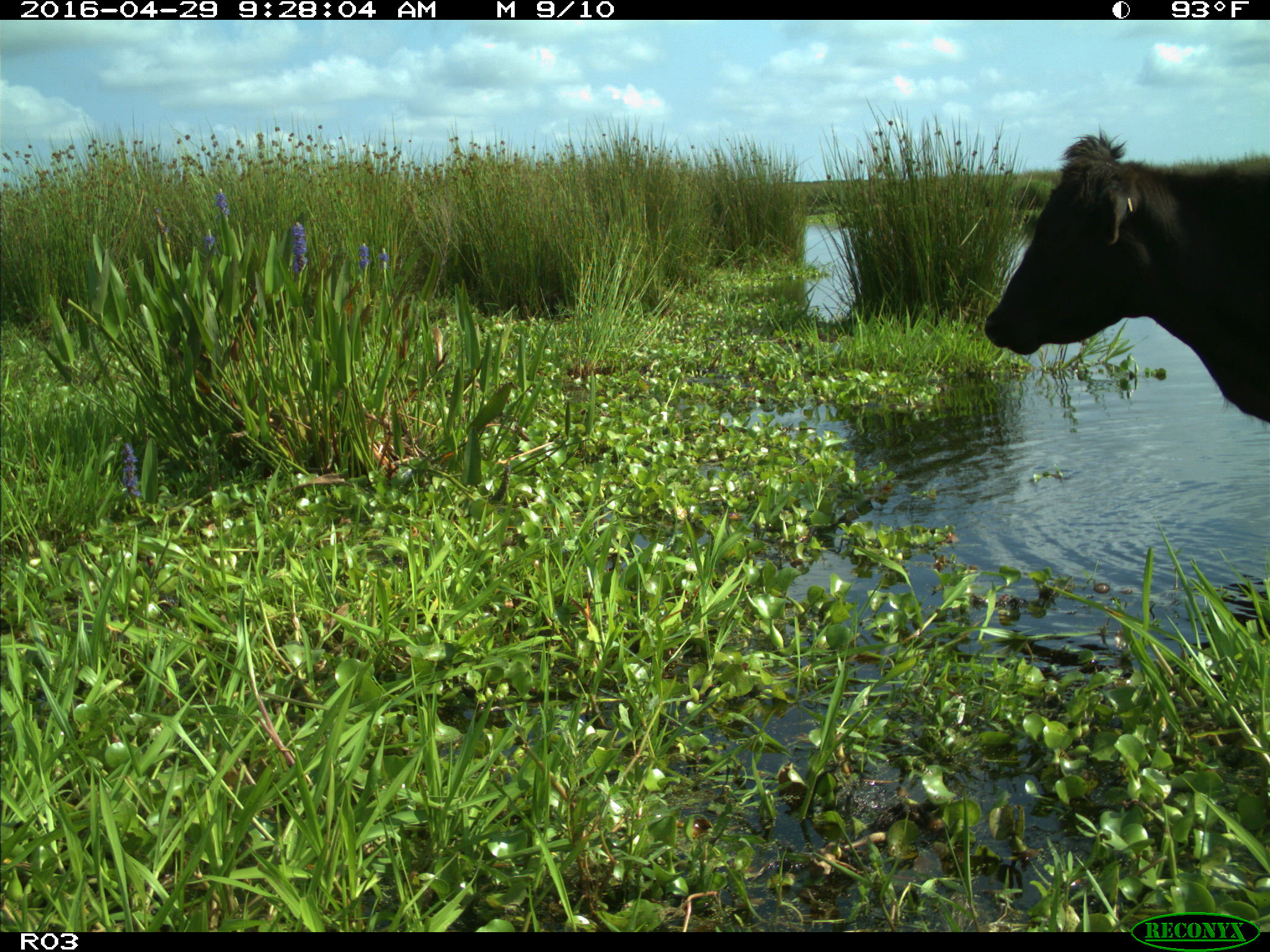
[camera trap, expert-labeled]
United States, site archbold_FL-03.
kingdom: Animalia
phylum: Chordata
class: Mammalia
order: Artiodactyla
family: Bovidae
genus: Bos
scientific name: Bos taurus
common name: domestic cow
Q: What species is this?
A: Bos taurus (domestic cow).